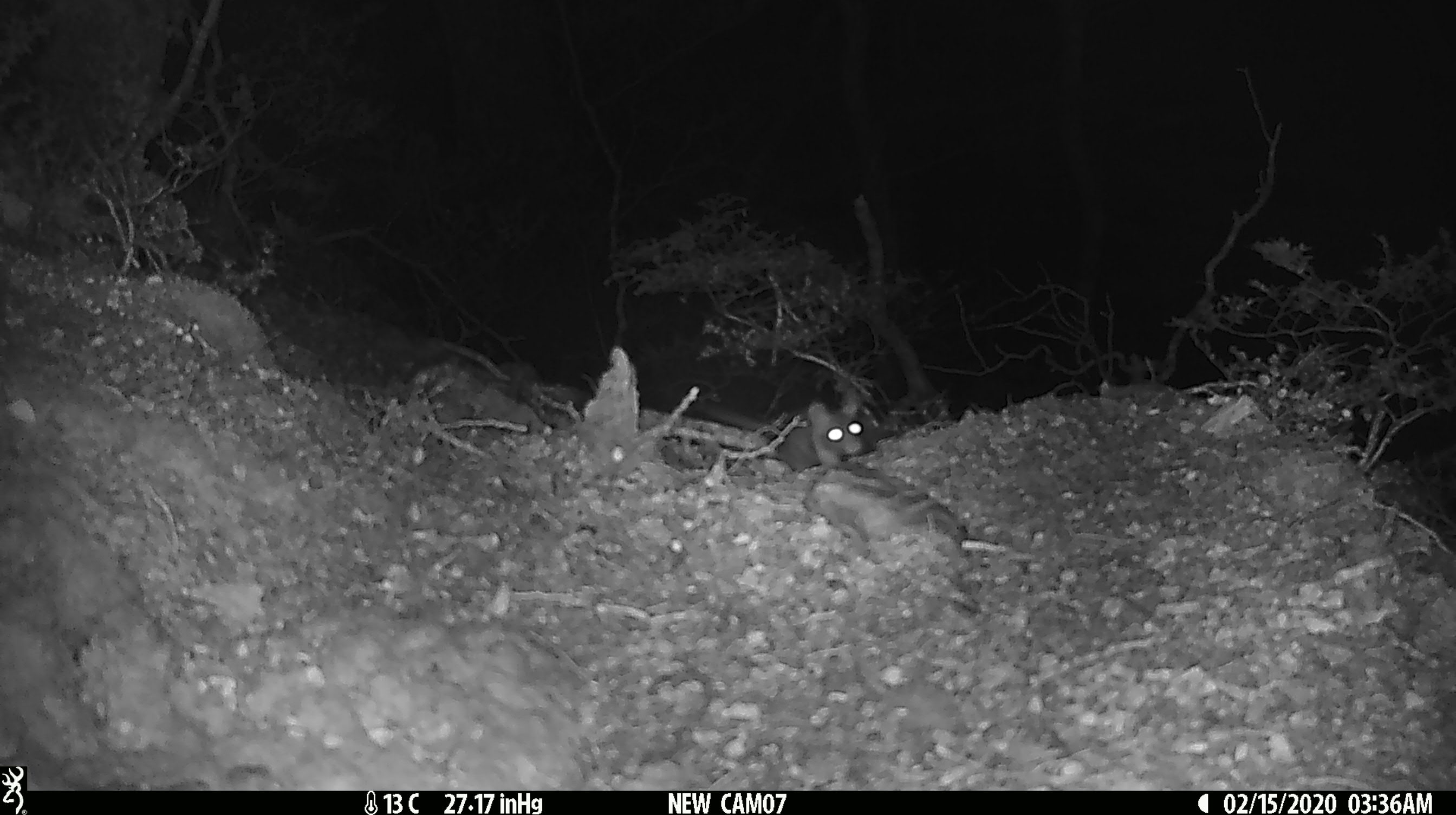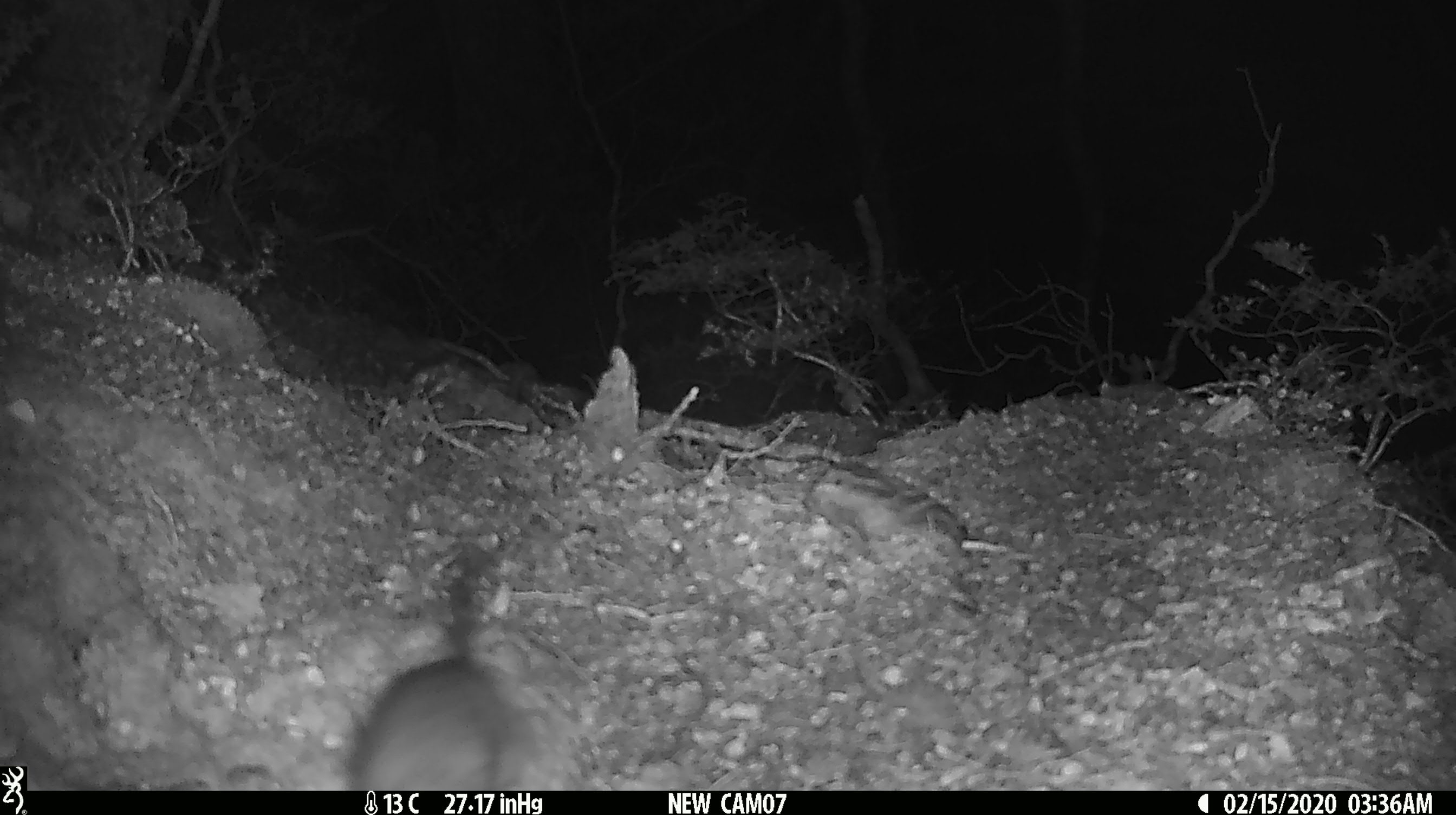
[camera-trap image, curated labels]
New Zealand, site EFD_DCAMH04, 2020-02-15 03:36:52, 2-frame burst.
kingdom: Animalia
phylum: Chordata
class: Mammalia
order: Rodentia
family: Muridae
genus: Rattus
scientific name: Rattus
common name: rat